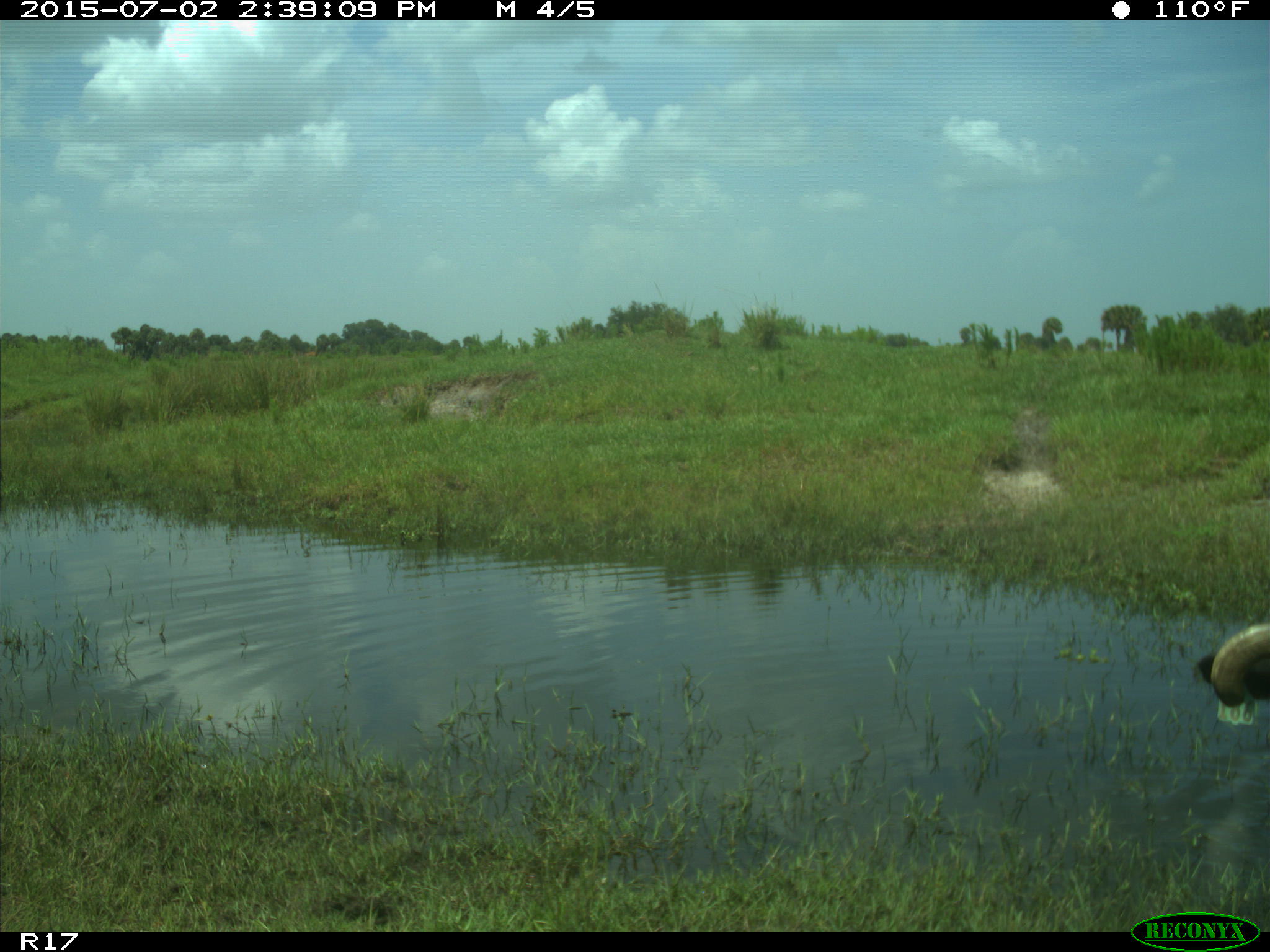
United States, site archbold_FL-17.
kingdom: Animalia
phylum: Chordata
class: Mammalia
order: Artiodactyla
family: Bovidae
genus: Bos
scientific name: Bos taurus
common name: domestic cow